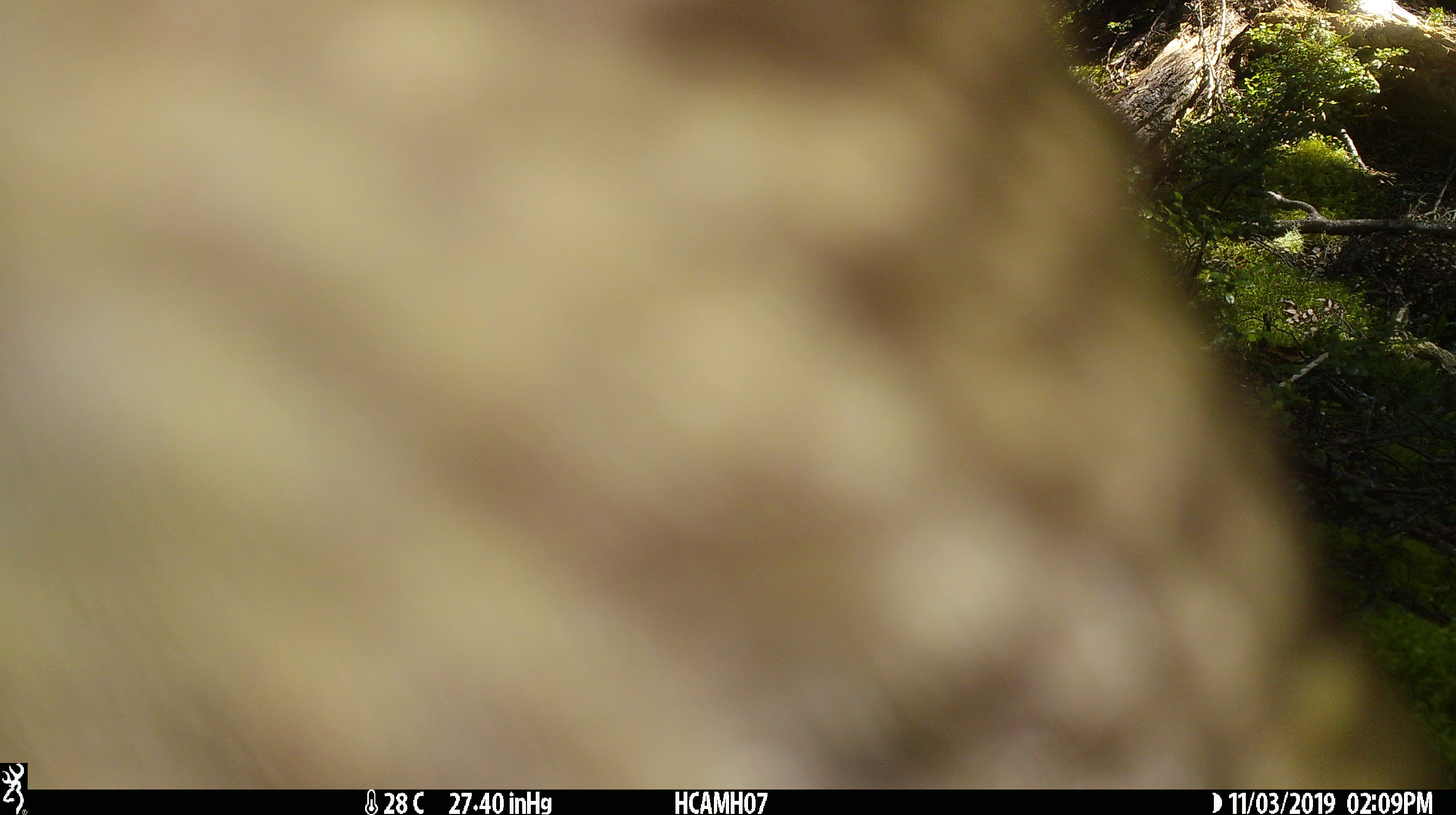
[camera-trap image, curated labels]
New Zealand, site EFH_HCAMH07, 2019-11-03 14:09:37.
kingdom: Animalia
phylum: Chordata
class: Aves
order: Psittaciformes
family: Strigopidae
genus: Nestor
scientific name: Nestor notabilis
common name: kea